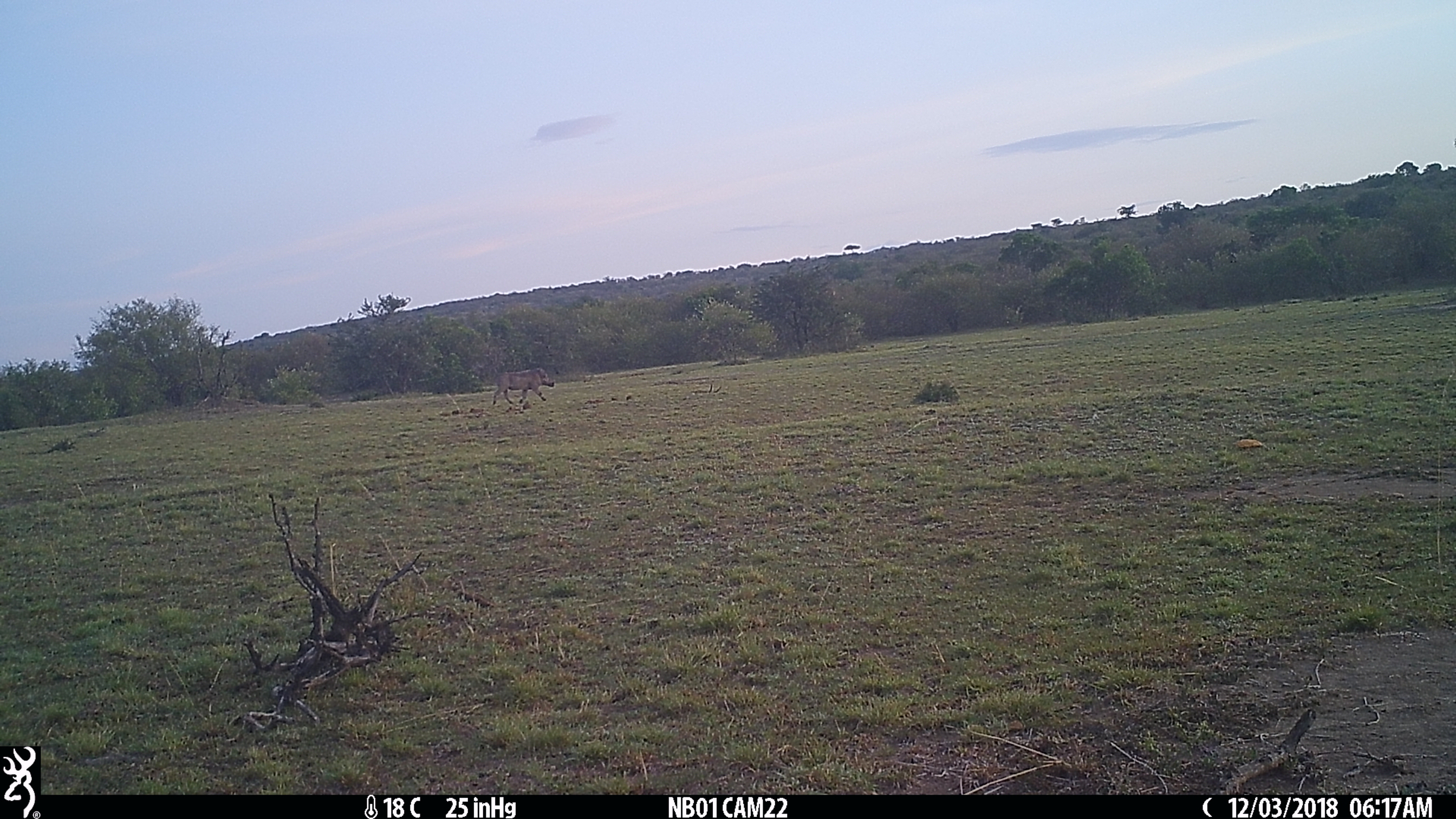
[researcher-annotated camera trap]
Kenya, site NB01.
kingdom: Animalia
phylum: Chordata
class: Mammalia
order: Artiodactyla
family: Suidae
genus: Phacochoerus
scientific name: Phacochoerus africanus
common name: common warthog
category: warthog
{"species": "warthog (common warthog) (Phacochoerus africanus)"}